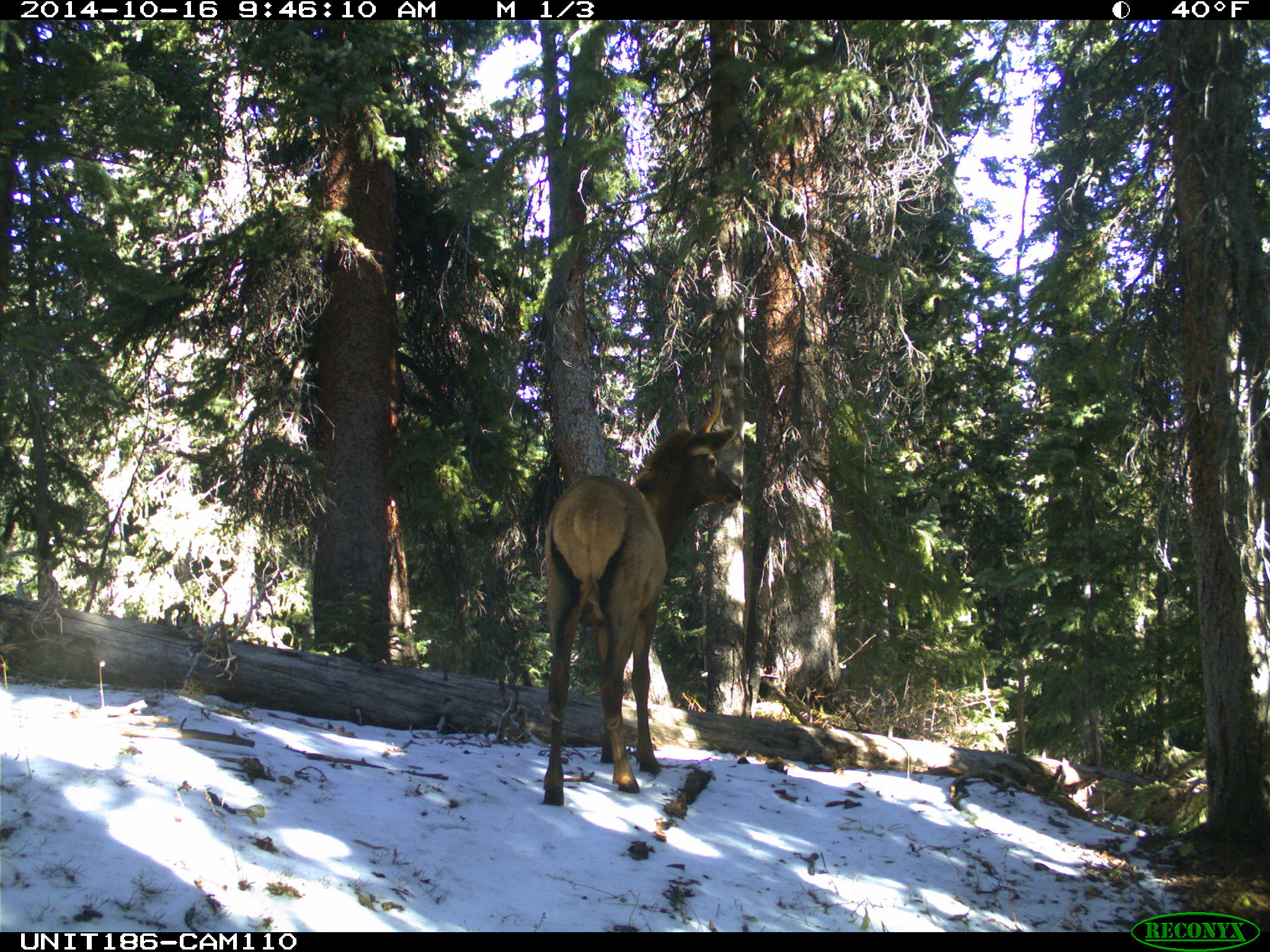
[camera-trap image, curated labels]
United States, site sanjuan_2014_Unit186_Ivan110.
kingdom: Animalia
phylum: Chordata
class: Mammalia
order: Artiodactyla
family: Cervidae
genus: Cervus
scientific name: Cervus elaphus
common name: red deer